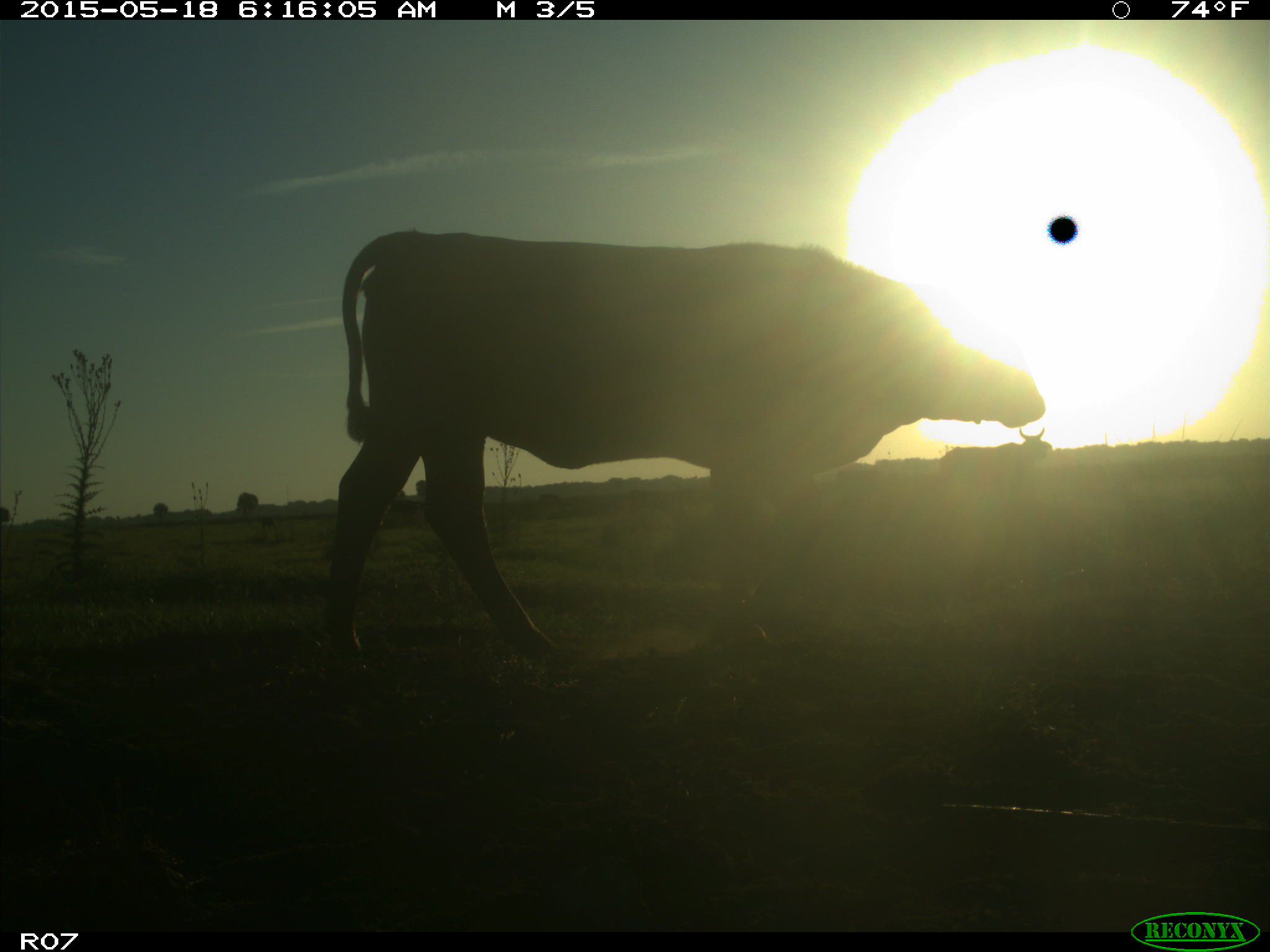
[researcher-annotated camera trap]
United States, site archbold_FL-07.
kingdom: Animalia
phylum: Chordata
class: Mammalia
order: Artiodactyla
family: Bovidae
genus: Bos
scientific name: Bos taurus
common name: domestic cow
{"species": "Bos taurus (domestic cow)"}